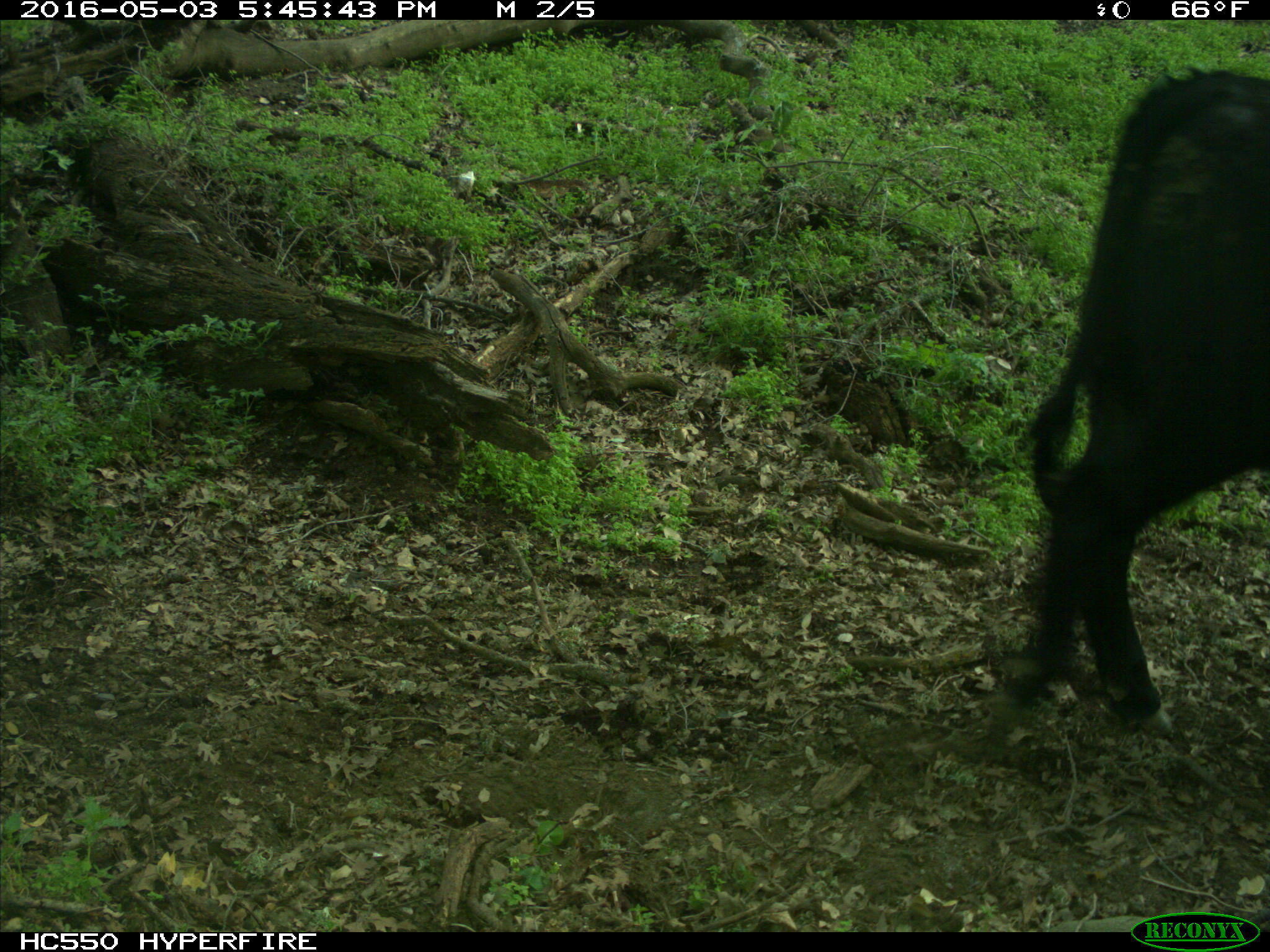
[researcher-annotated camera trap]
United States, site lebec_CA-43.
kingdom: Animalia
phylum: Chordata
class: Mammalia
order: Artiodactyla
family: Bovidae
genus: Bos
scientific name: Bos taurus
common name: domestic cow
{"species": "Bos taurus (domestic cow)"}